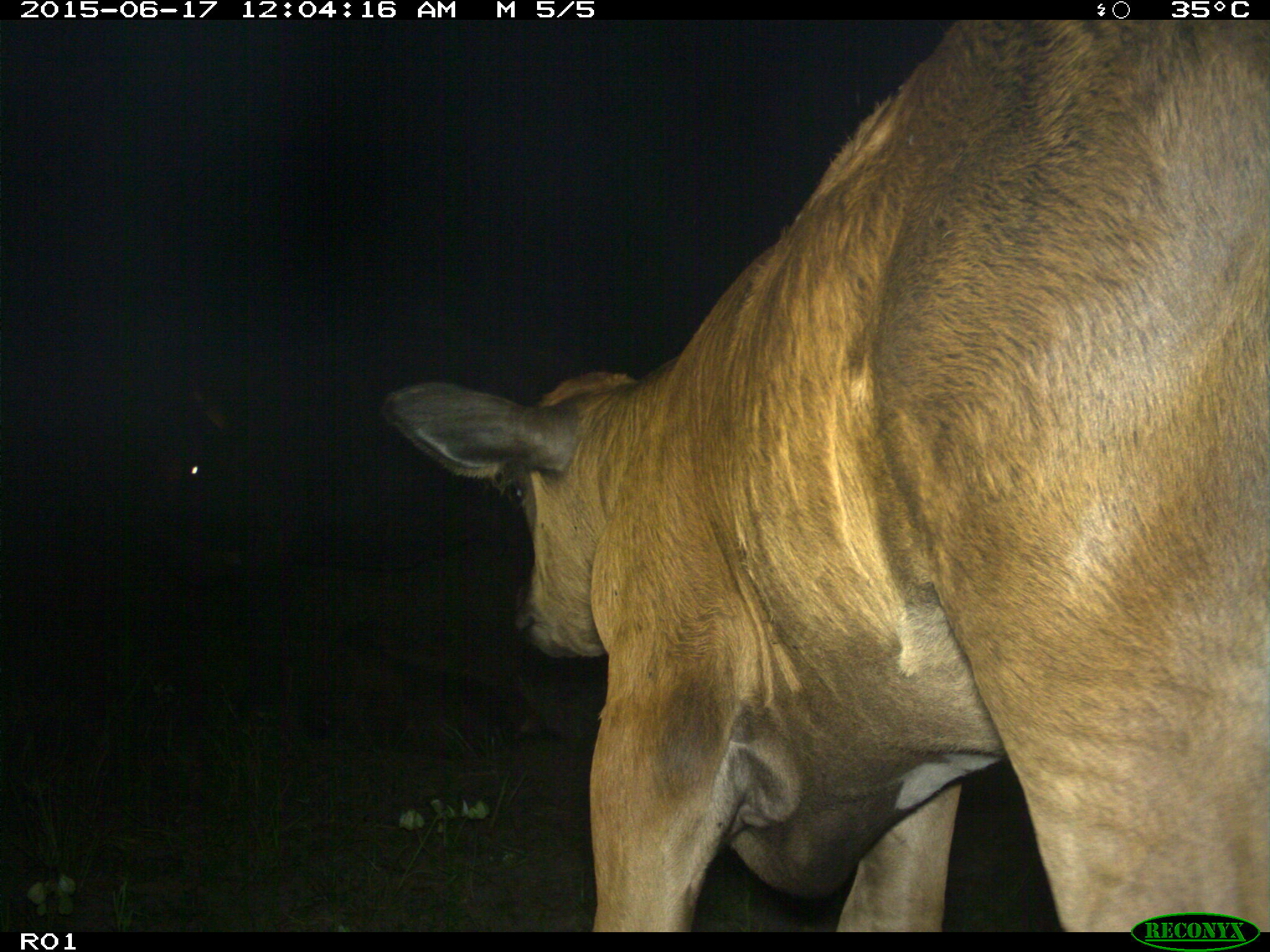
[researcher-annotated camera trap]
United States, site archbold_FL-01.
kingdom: Animalia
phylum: Chordata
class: Mammalia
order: Artiodactyla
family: Bovidae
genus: Bos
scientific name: Bos taurus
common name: domestic cow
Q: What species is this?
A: Bos taurus (domestic cow).